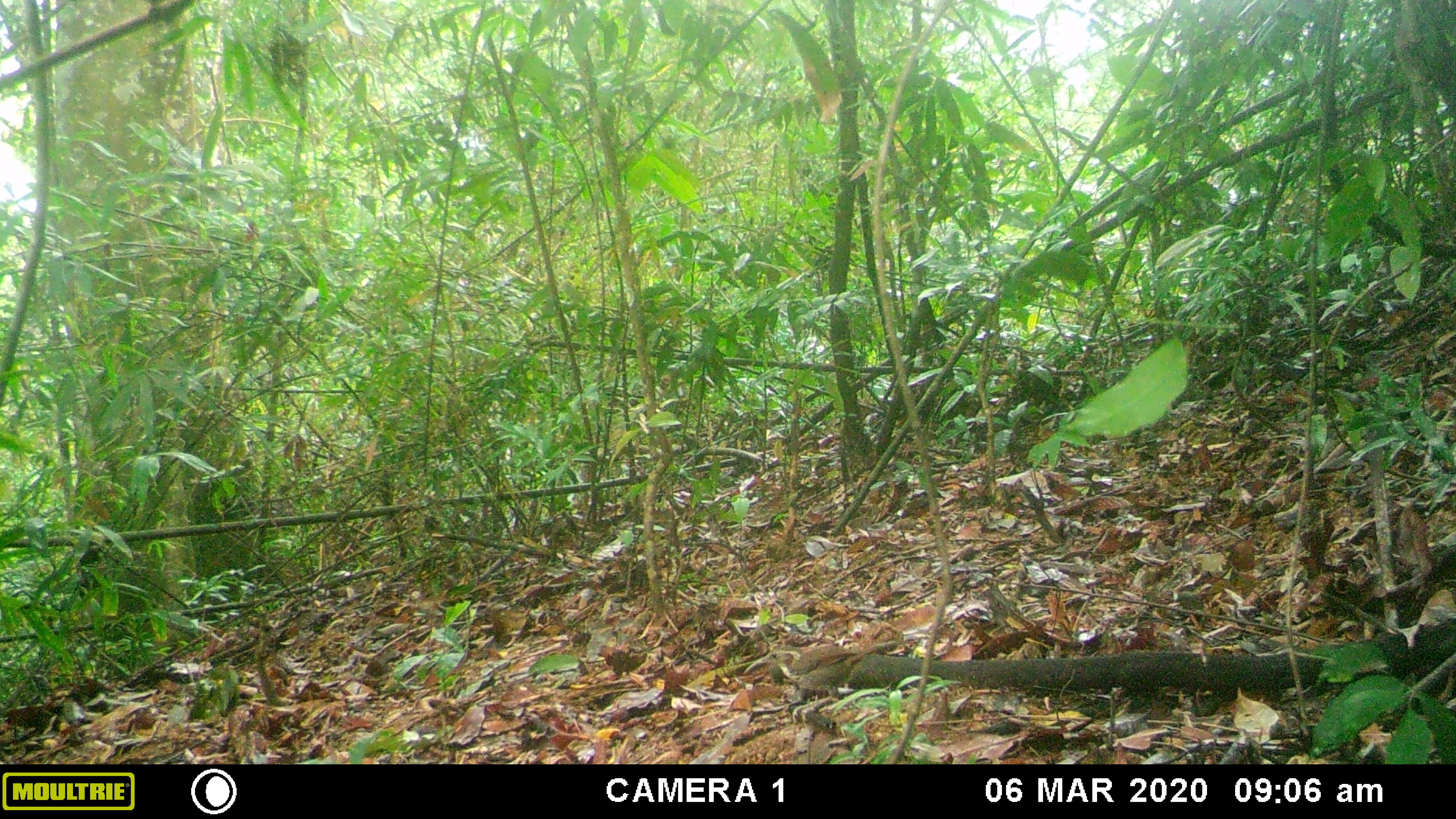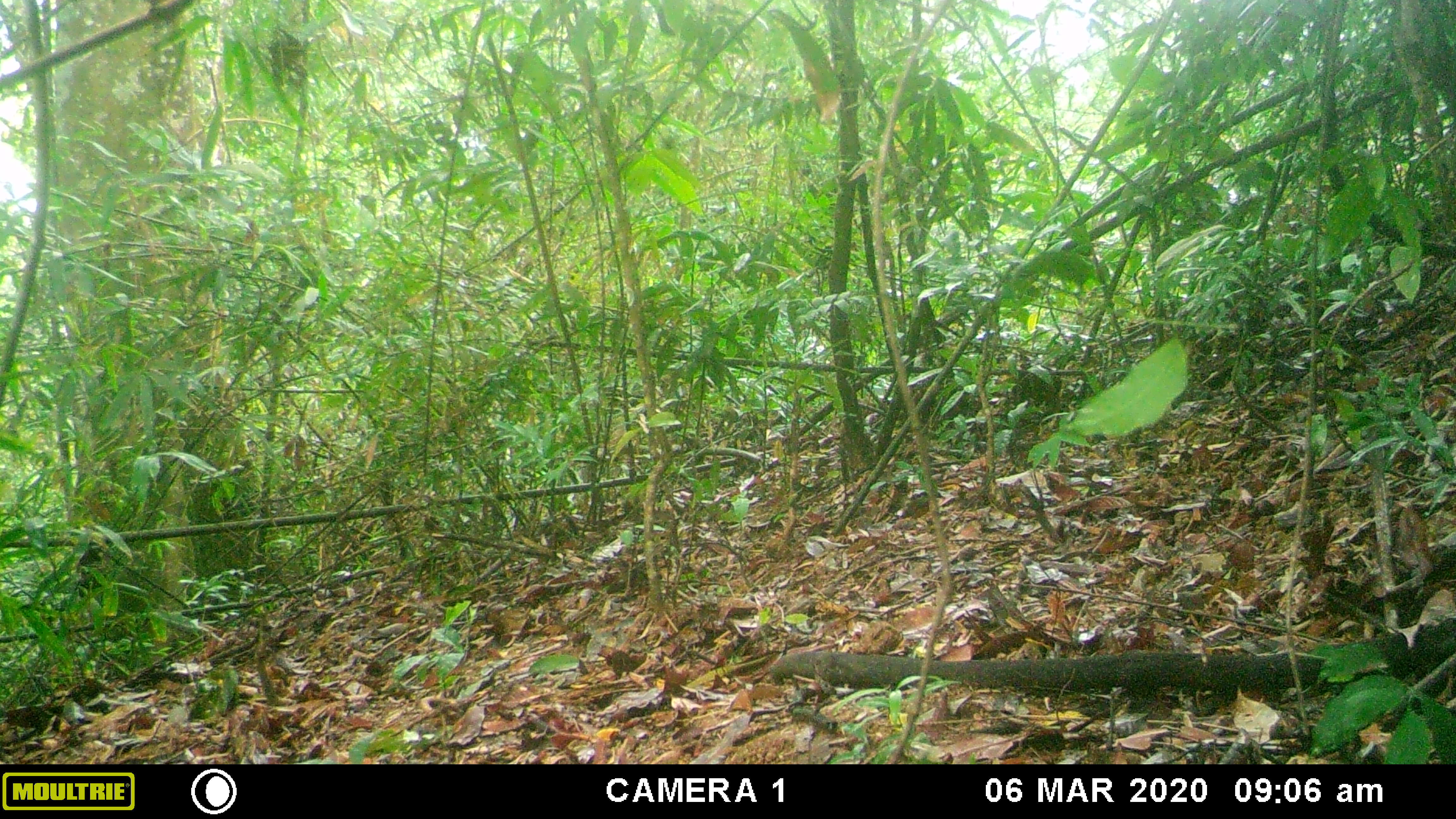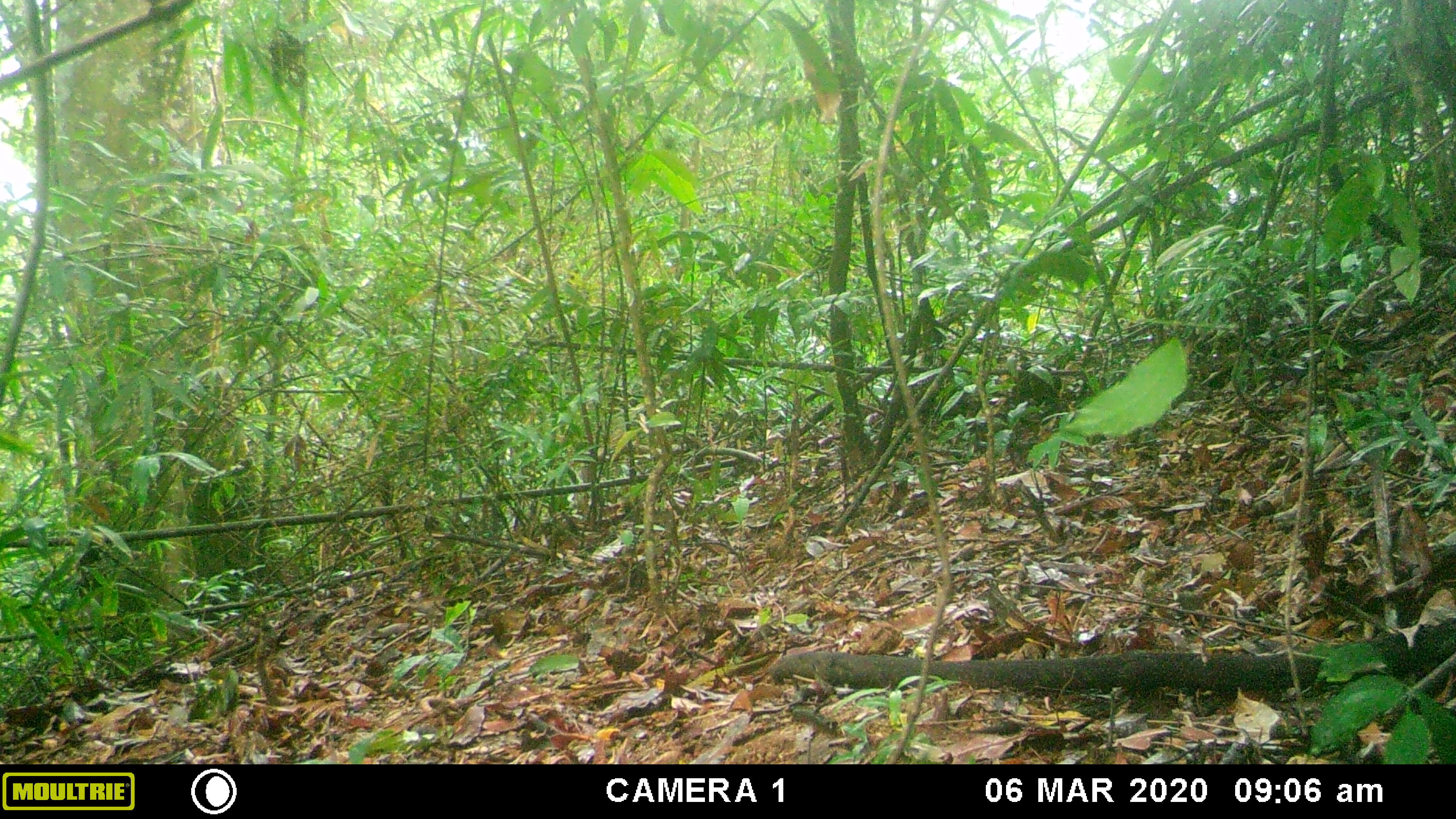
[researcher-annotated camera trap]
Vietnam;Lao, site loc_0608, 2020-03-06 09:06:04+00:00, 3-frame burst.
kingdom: Animalia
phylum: Chordata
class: Aves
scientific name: Aves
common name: bird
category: unidentified bird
Unidentified bird (bird) (Aves). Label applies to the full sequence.